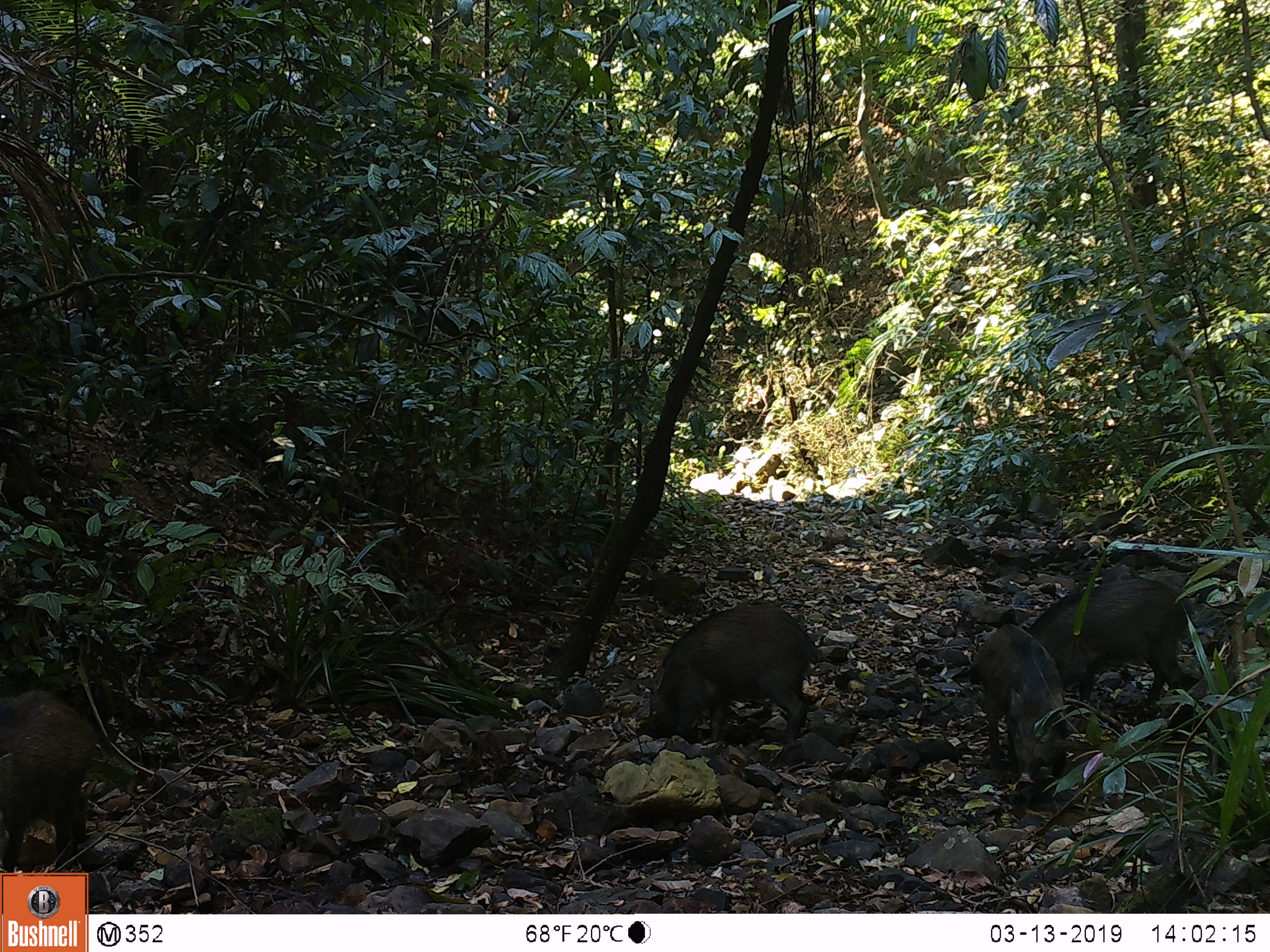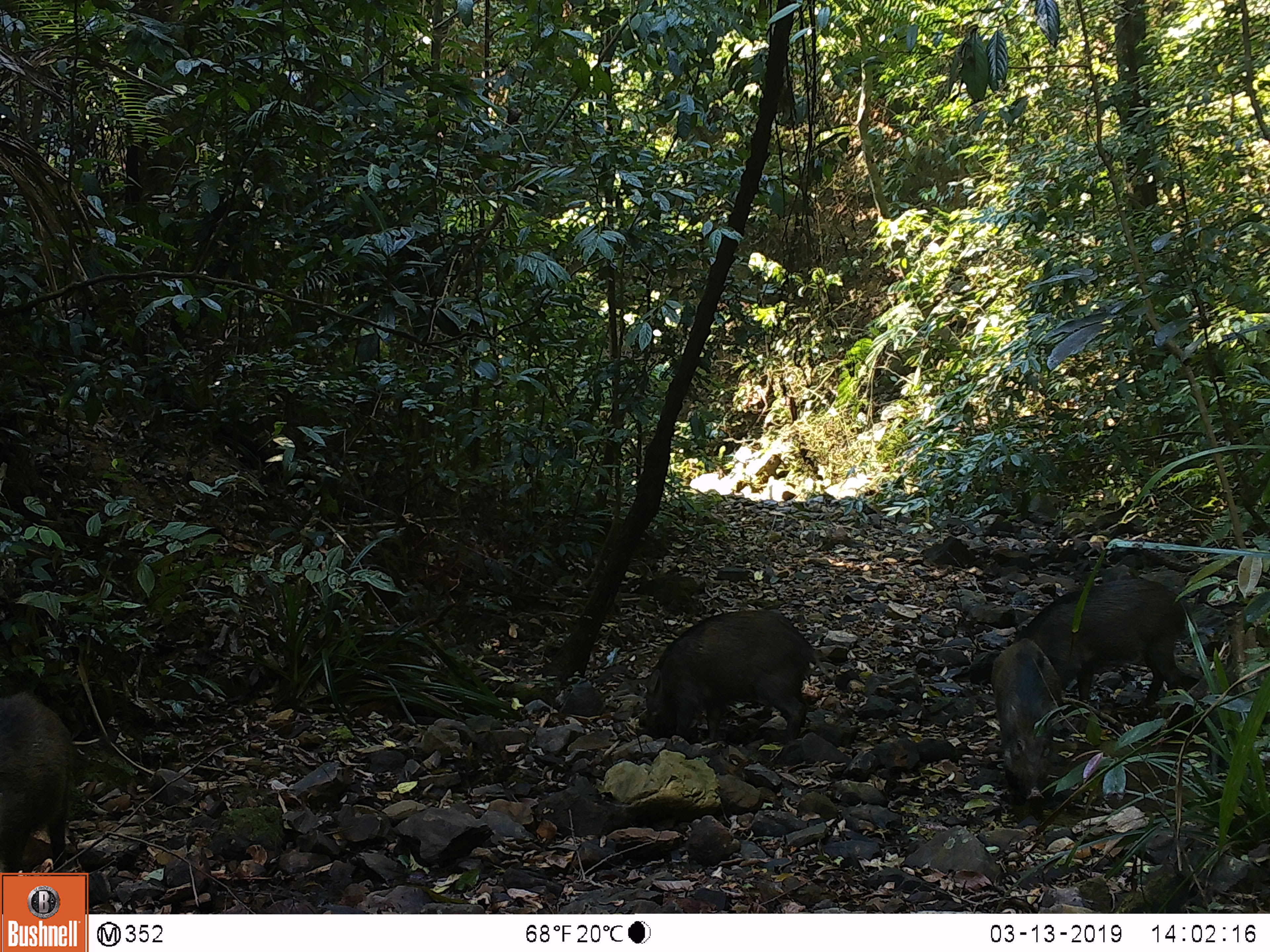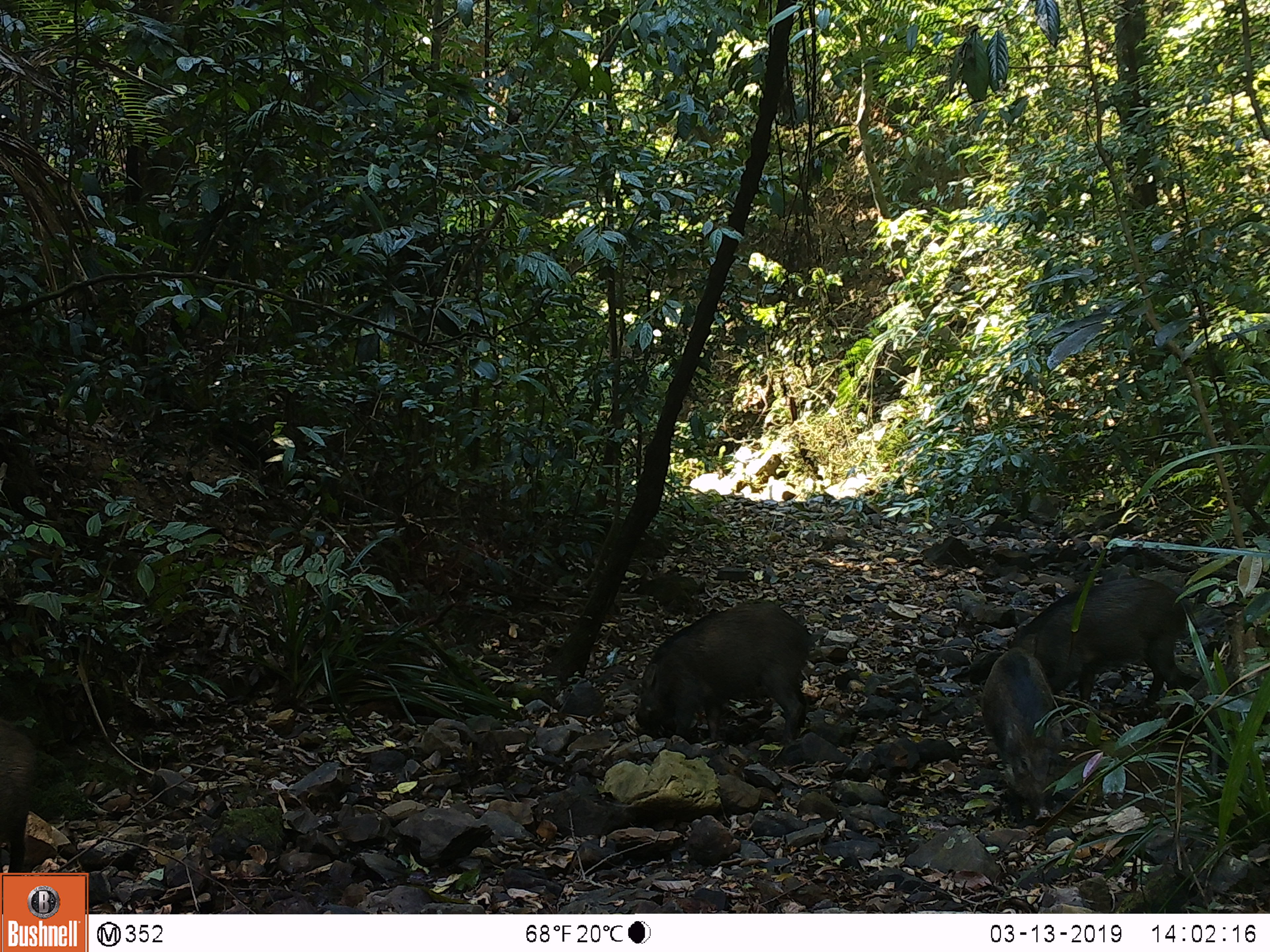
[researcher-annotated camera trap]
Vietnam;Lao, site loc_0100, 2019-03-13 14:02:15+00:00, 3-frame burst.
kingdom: Animalia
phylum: Chordata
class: Mammalia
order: Artiodactyla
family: Suidae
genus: Sus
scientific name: Sus scrofa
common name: eurasian wild pig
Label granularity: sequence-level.